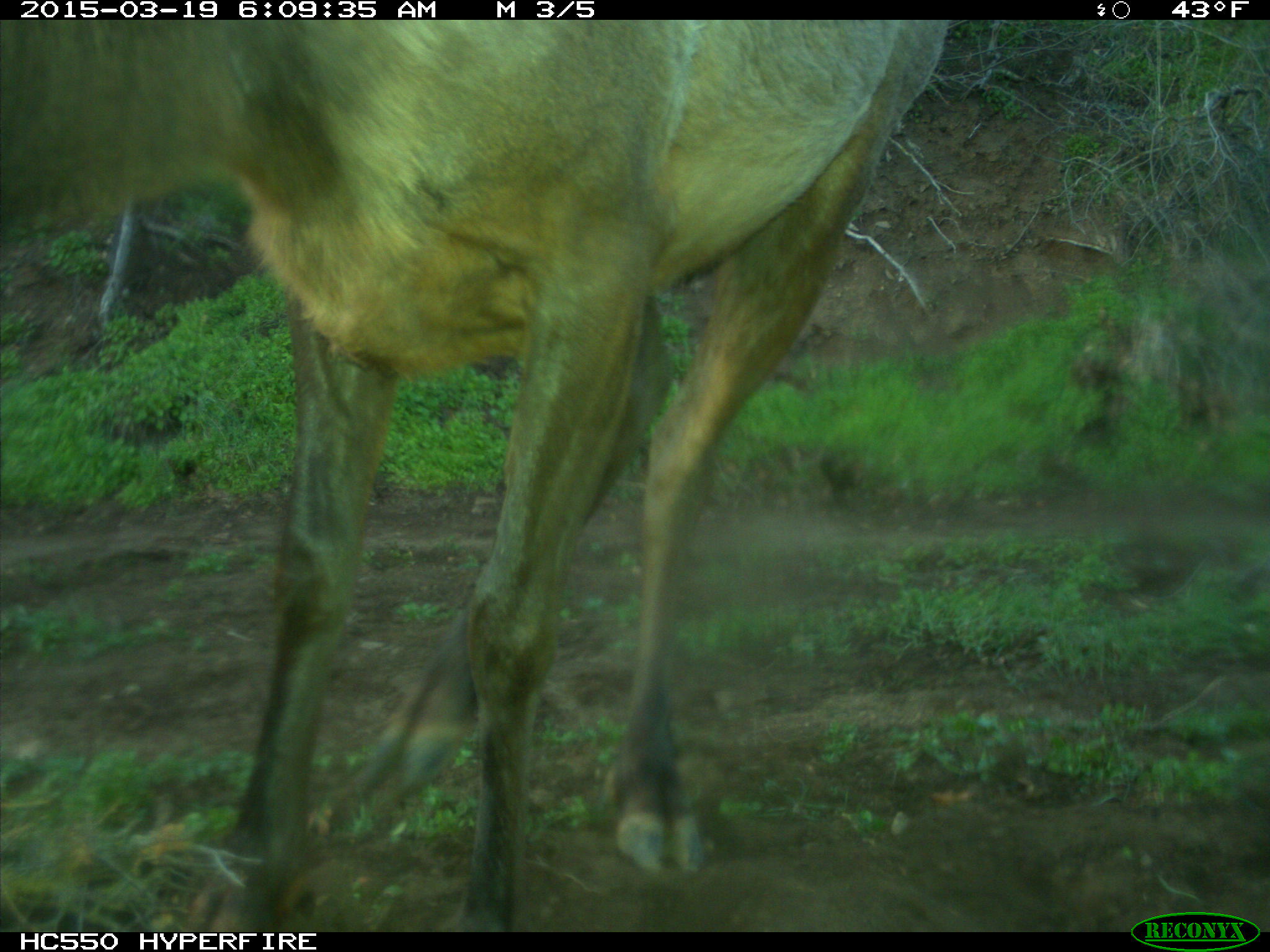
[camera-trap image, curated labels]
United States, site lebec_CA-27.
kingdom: Animalia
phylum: Chordata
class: Mammalia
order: Artiodactyla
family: Cervidae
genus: Cervus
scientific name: Cervus canadensis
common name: elk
Cervus canadensis (elk).